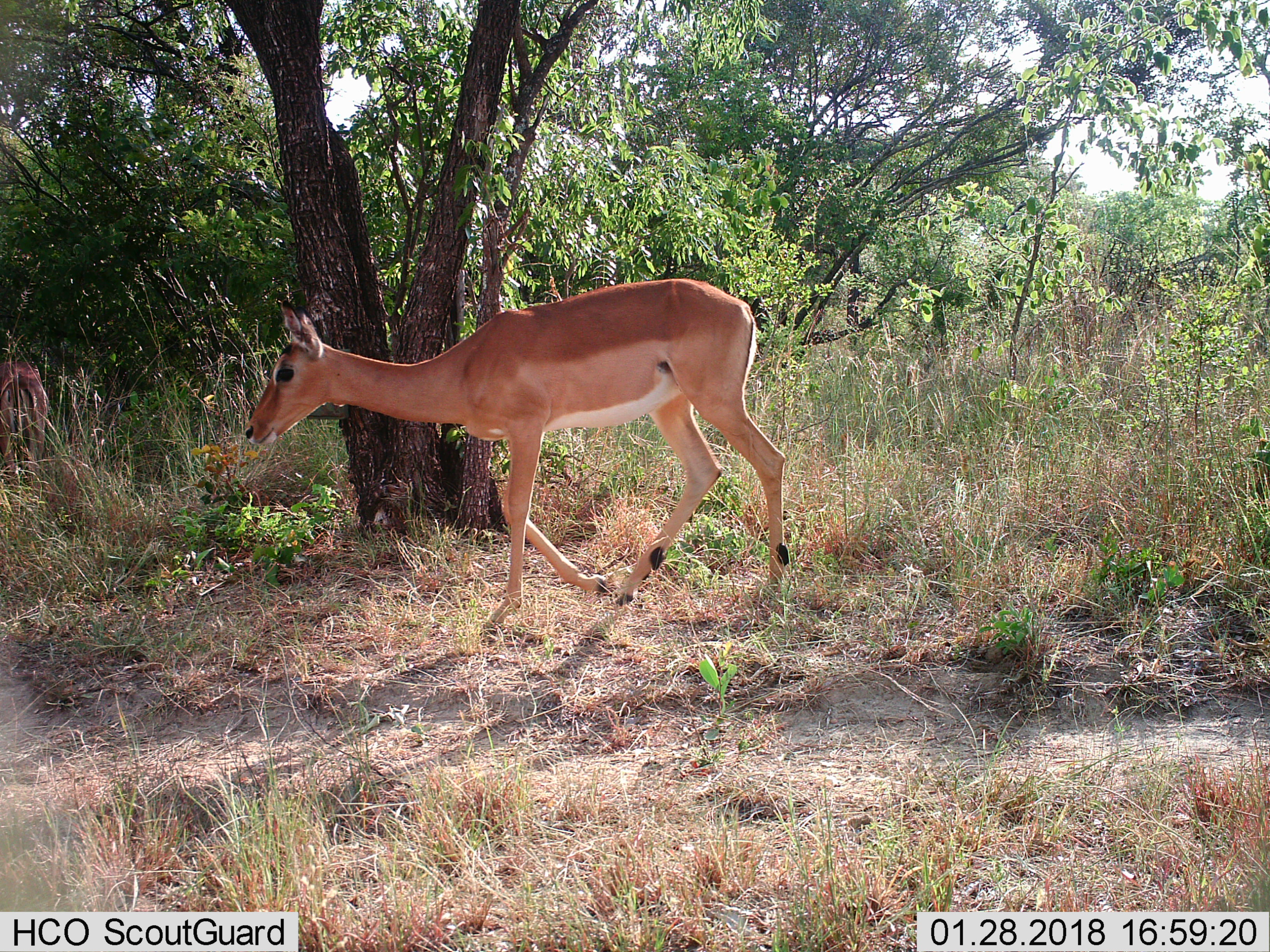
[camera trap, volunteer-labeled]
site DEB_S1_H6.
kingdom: Animalia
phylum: Chordata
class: Mammalia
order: Artiodactyla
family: Bovidae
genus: Aepyceros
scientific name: Aepyceros melampus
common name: impala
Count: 2.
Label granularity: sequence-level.